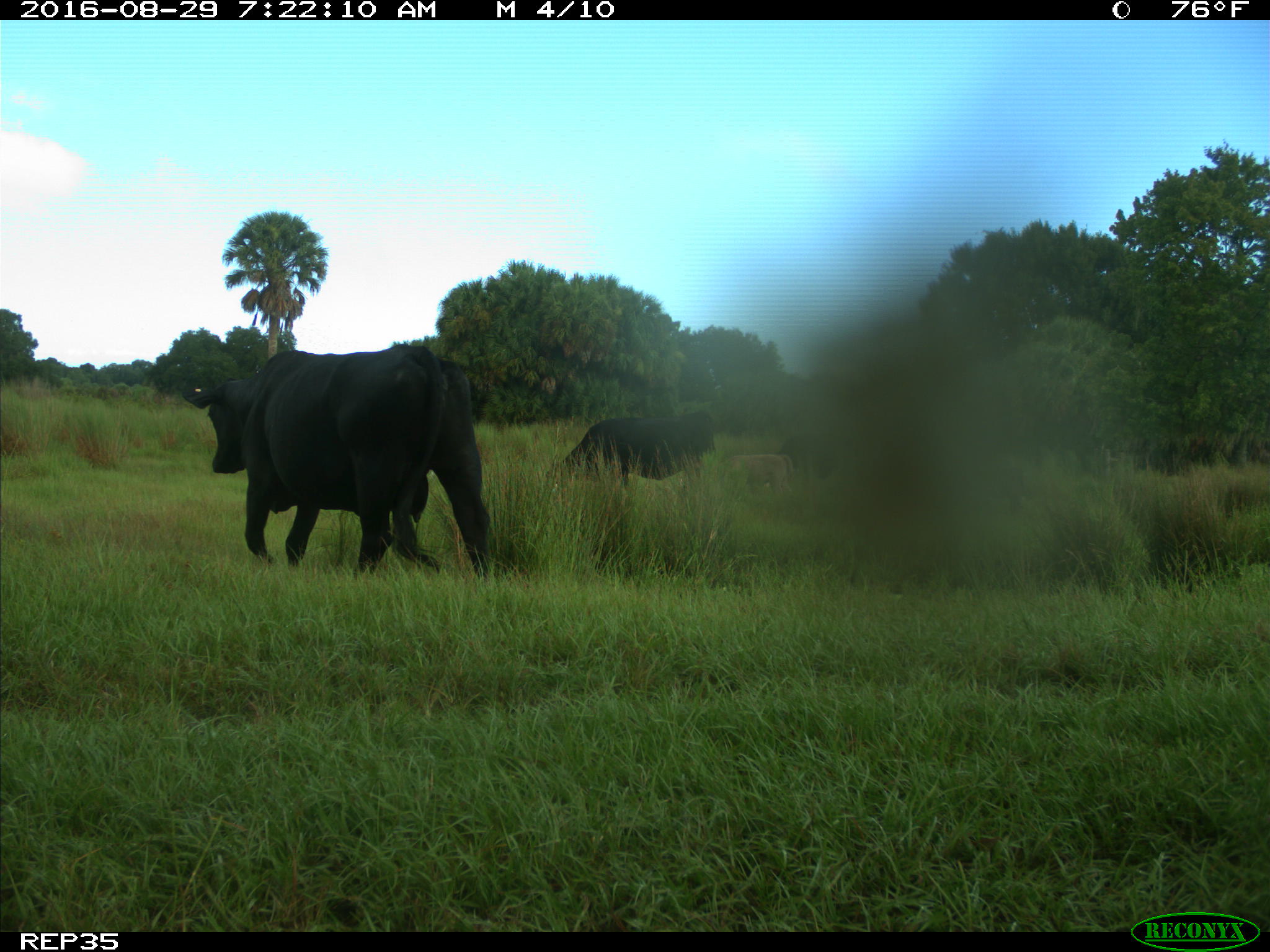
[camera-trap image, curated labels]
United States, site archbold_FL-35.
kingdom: Animalia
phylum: Chordata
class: Mammalia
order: Artiodactyla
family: Bovidae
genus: Bos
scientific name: Bos taurus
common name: domestic cow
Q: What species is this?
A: Bos taurus (domestic cow).